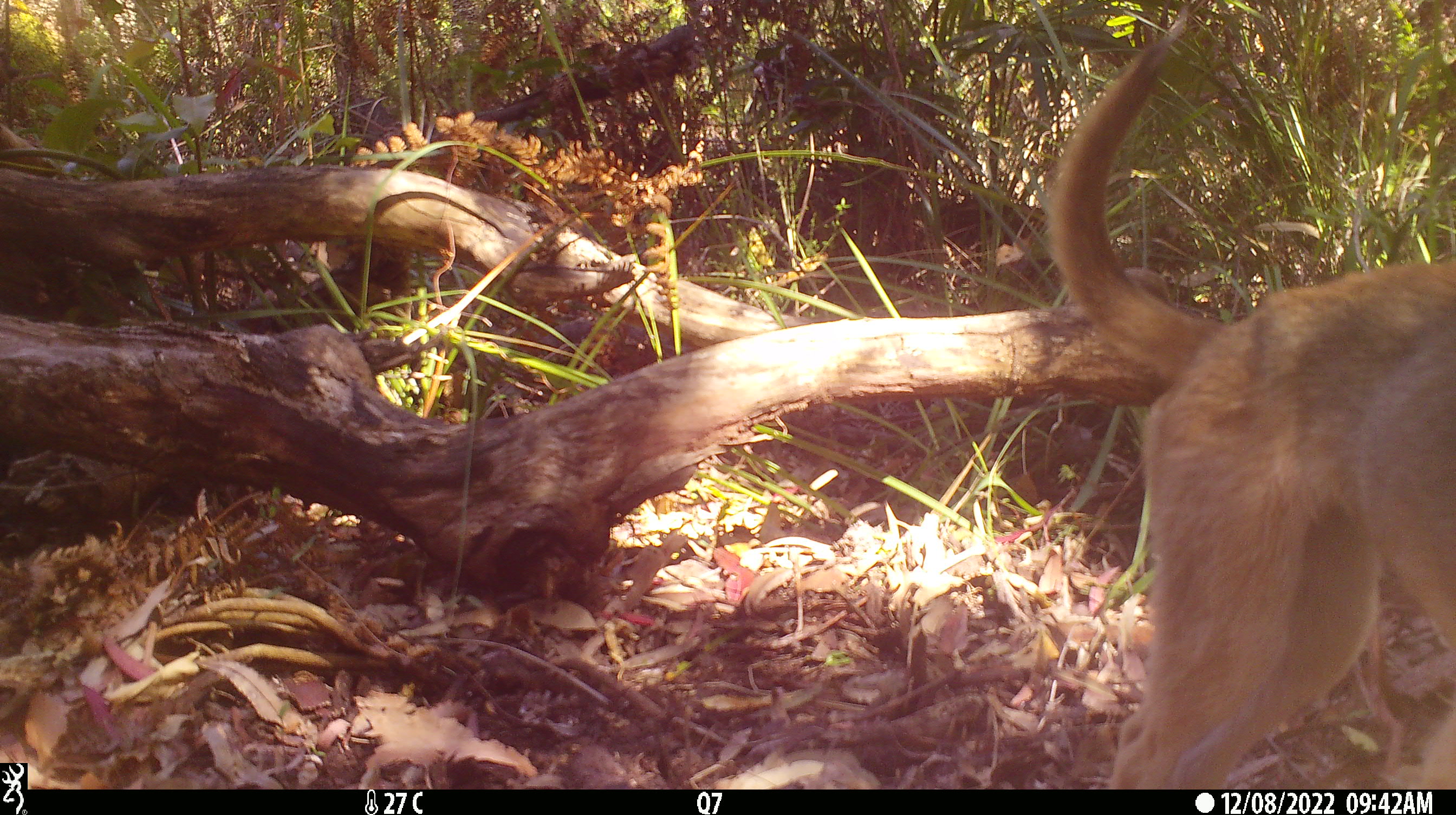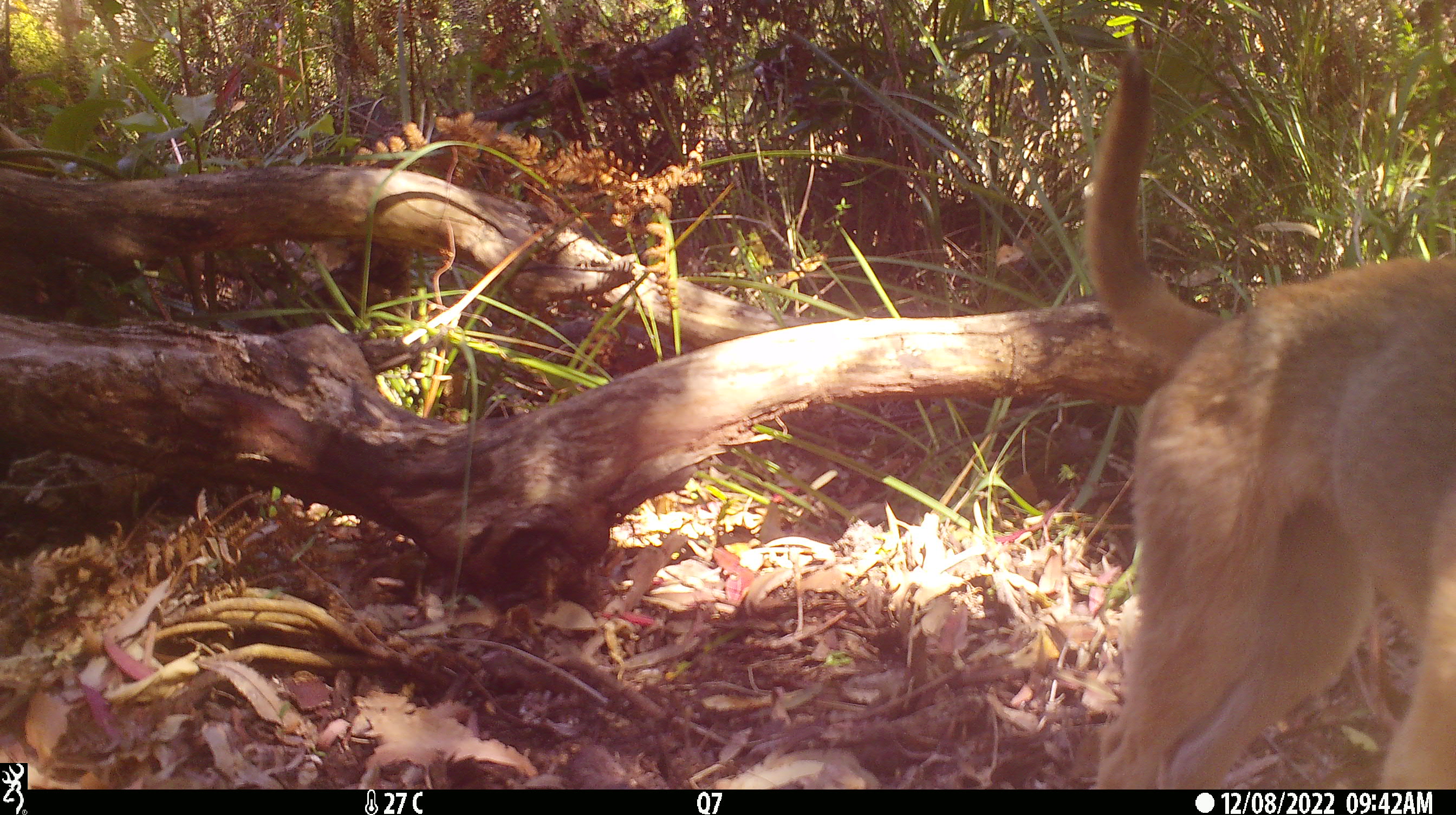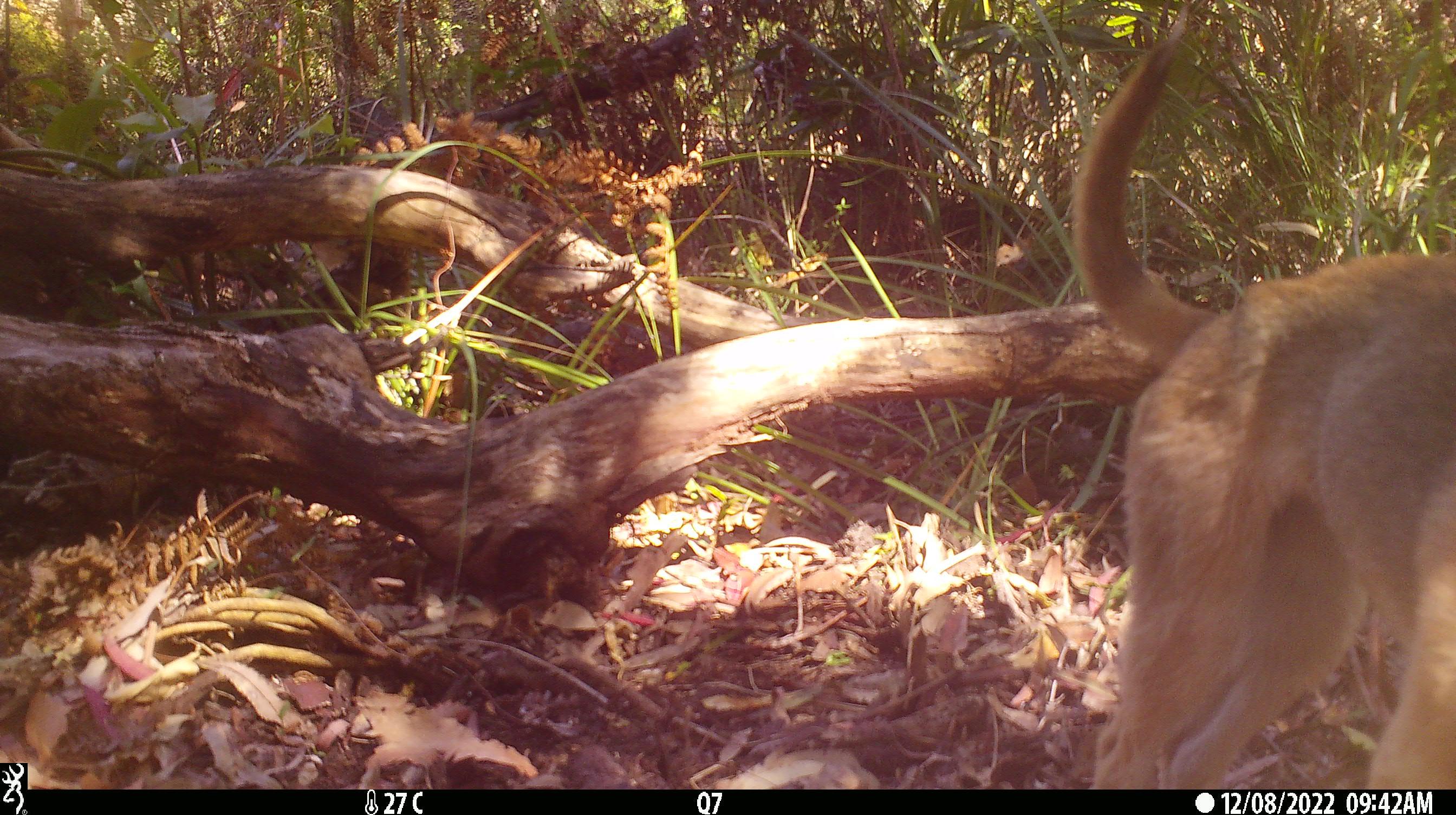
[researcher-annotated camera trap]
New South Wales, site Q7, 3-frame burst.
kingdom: Animalia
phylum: Chordata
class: Mammalia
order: Carnivora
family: Canidae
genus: Canis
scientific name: Canis familiaris dingo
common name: dingo